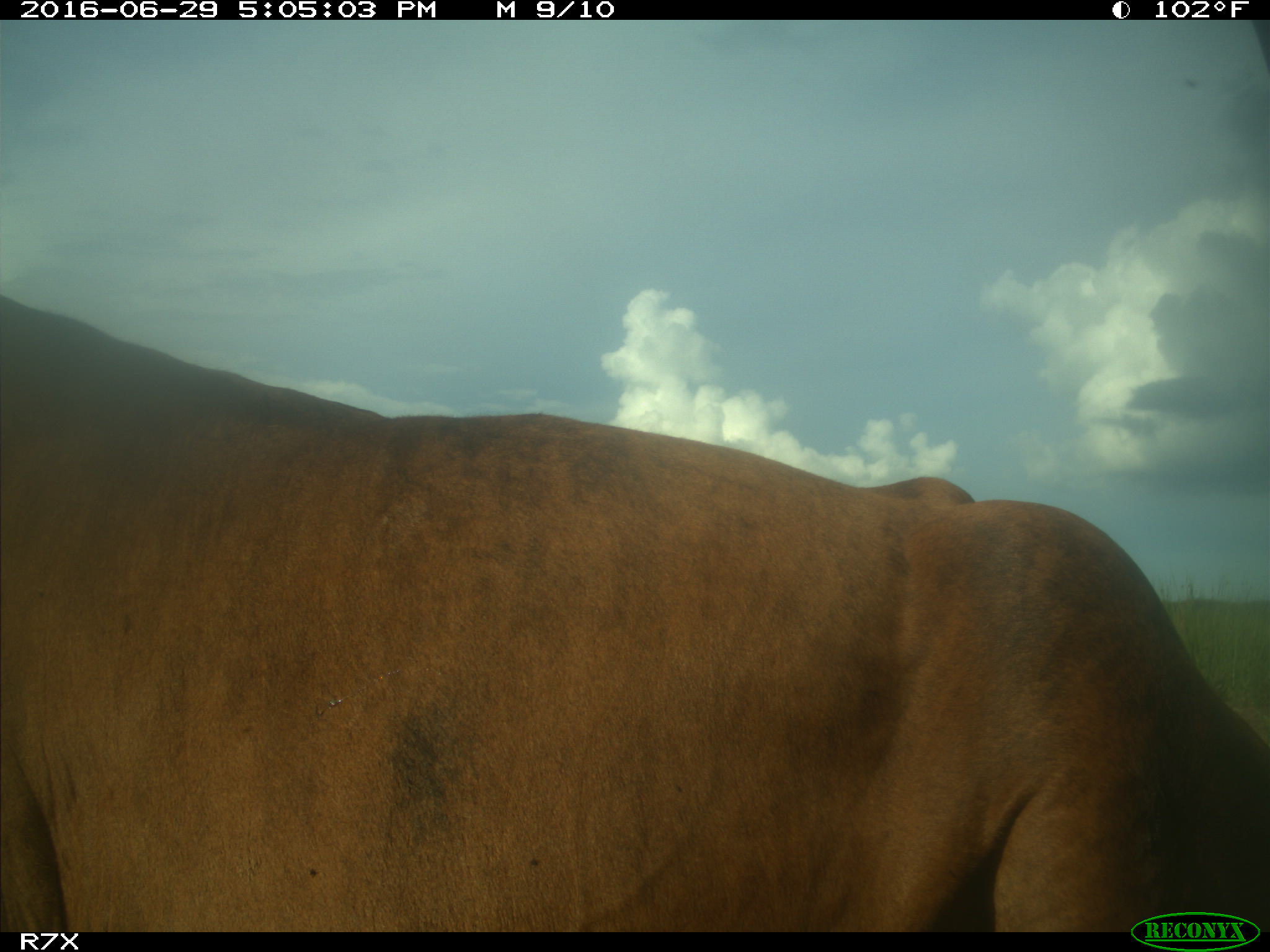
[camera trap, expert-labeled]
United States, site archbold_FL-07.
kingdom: Animalia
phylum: Chordata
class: Mammalia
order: Artiodactyla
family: Bovidae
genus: Bos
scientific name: Bos taurus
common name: domestic cow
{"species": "Bos taurus (domestic cow)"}